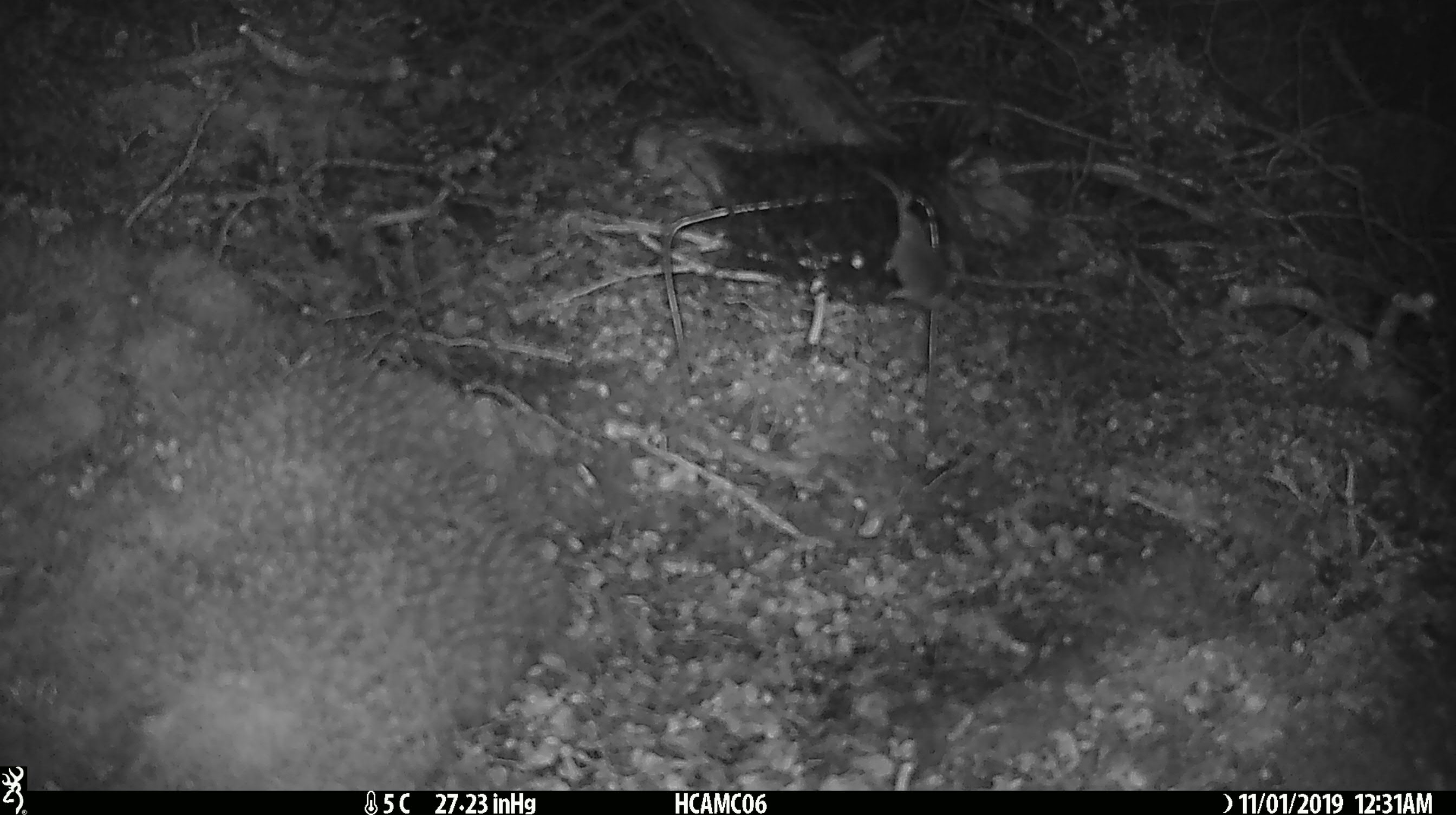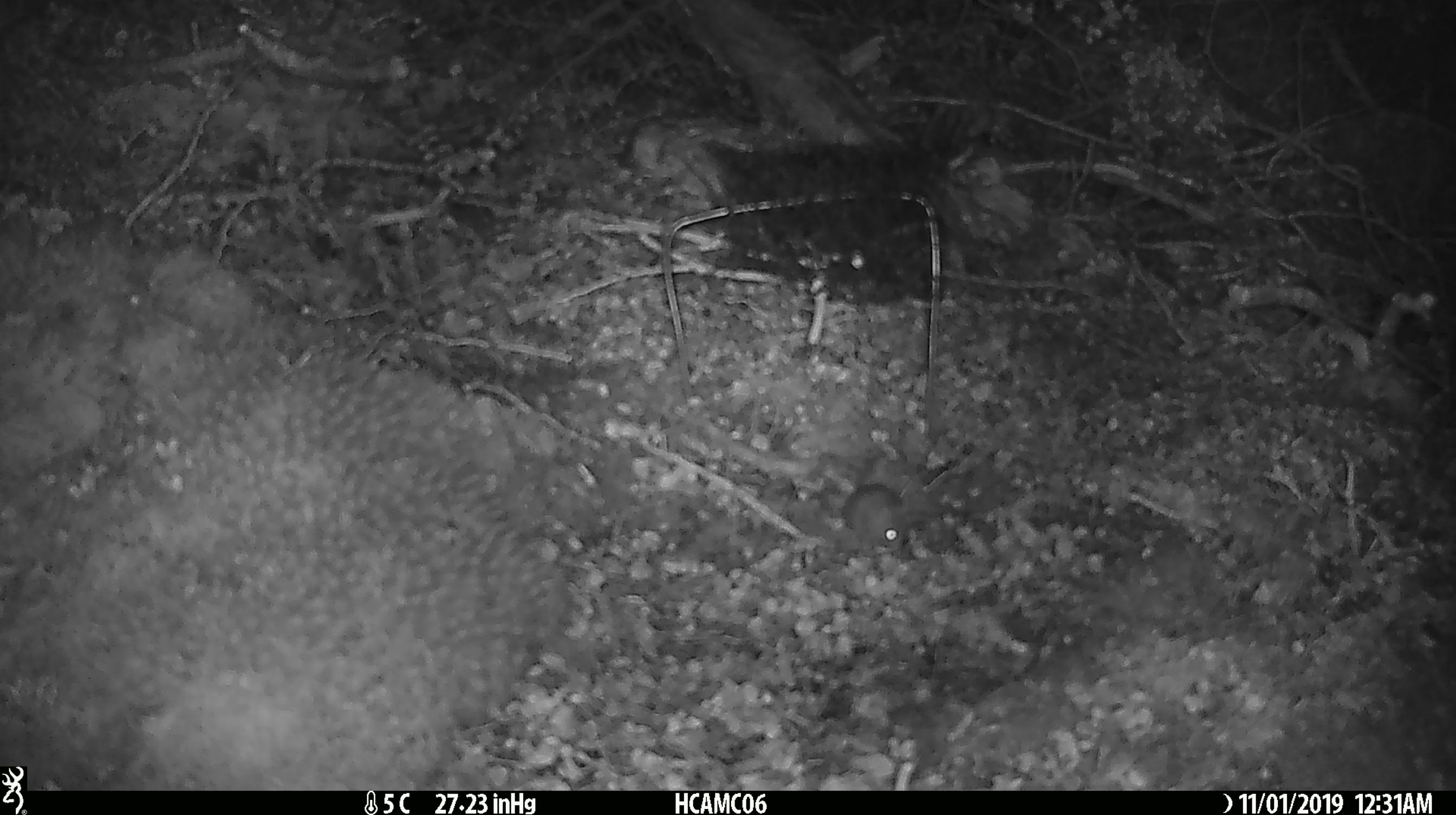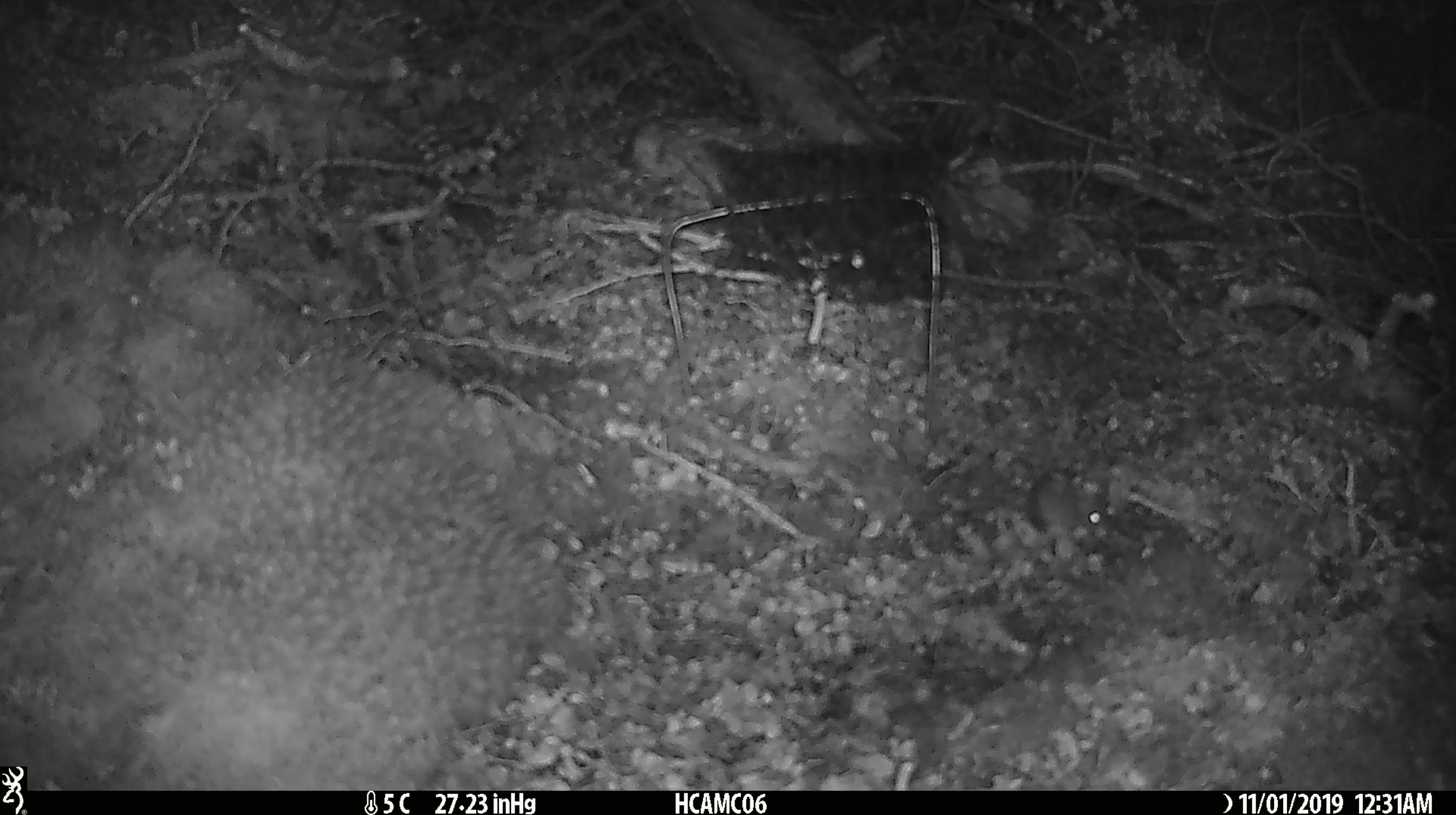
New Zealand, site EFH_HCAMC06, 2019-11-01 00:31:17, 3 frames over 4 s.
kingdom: Animalia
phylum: Chordata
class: Mammalia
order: Rodentia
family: Muridae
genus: Mus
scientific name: Mus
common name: mouse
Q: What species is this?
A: Mouse (Mus).